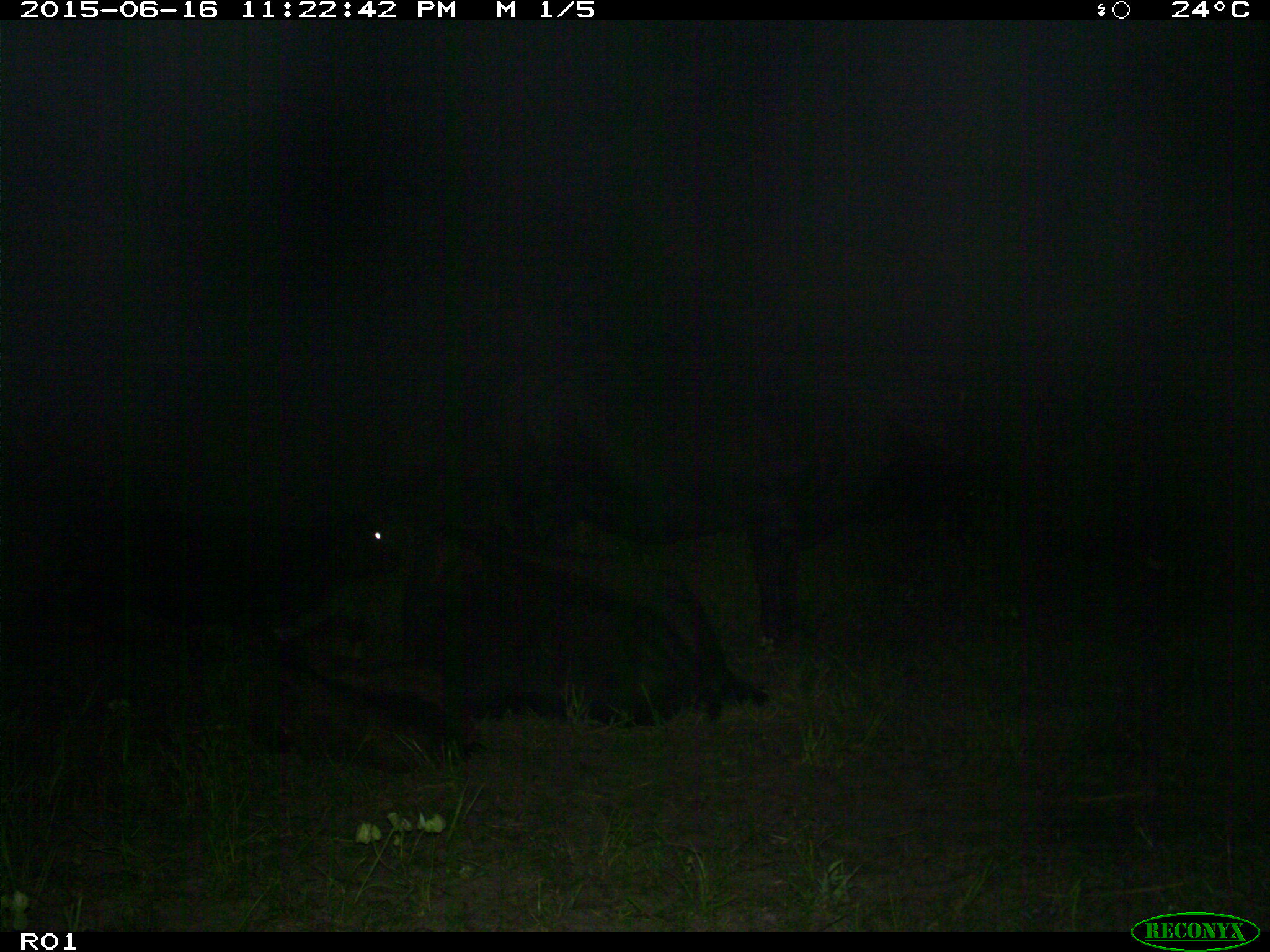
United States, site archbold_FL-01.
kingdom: Animalia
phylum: Chordata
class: Mammalia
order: Artiodactyla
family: Bovidae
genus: Bos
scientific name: Bos taurus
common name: domestic cow